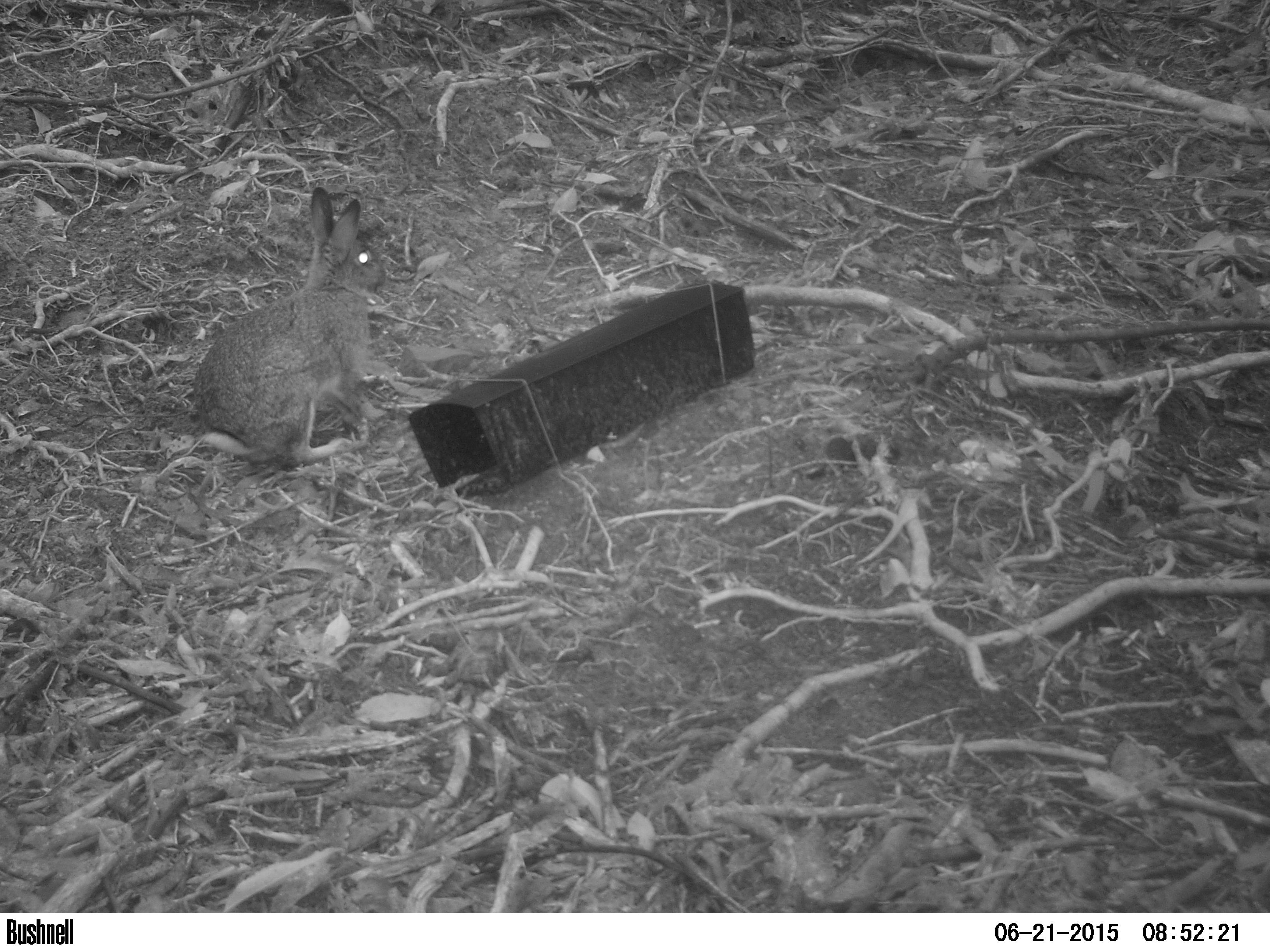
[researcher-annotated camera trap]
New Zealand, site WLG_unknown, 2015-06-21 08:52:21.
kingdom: Animalia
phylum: Chordata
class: Mammalia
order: Lagomorpha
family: Leporidae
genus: Oryctolagus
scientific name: Oryctolagus cuniculus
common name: european rabbit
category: rabbit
Rabbit (european rabbit) (Oryctolagus cuniculus).